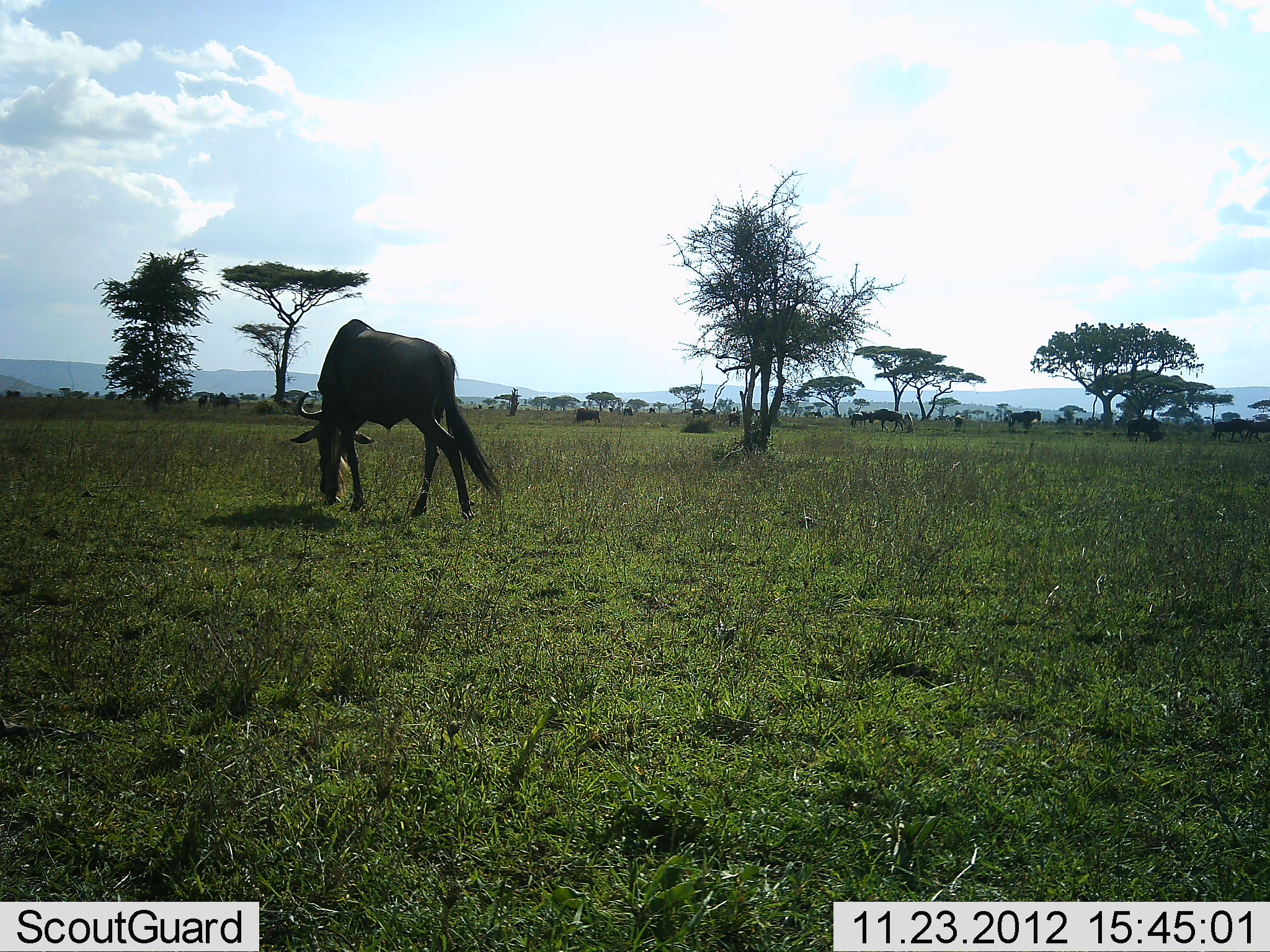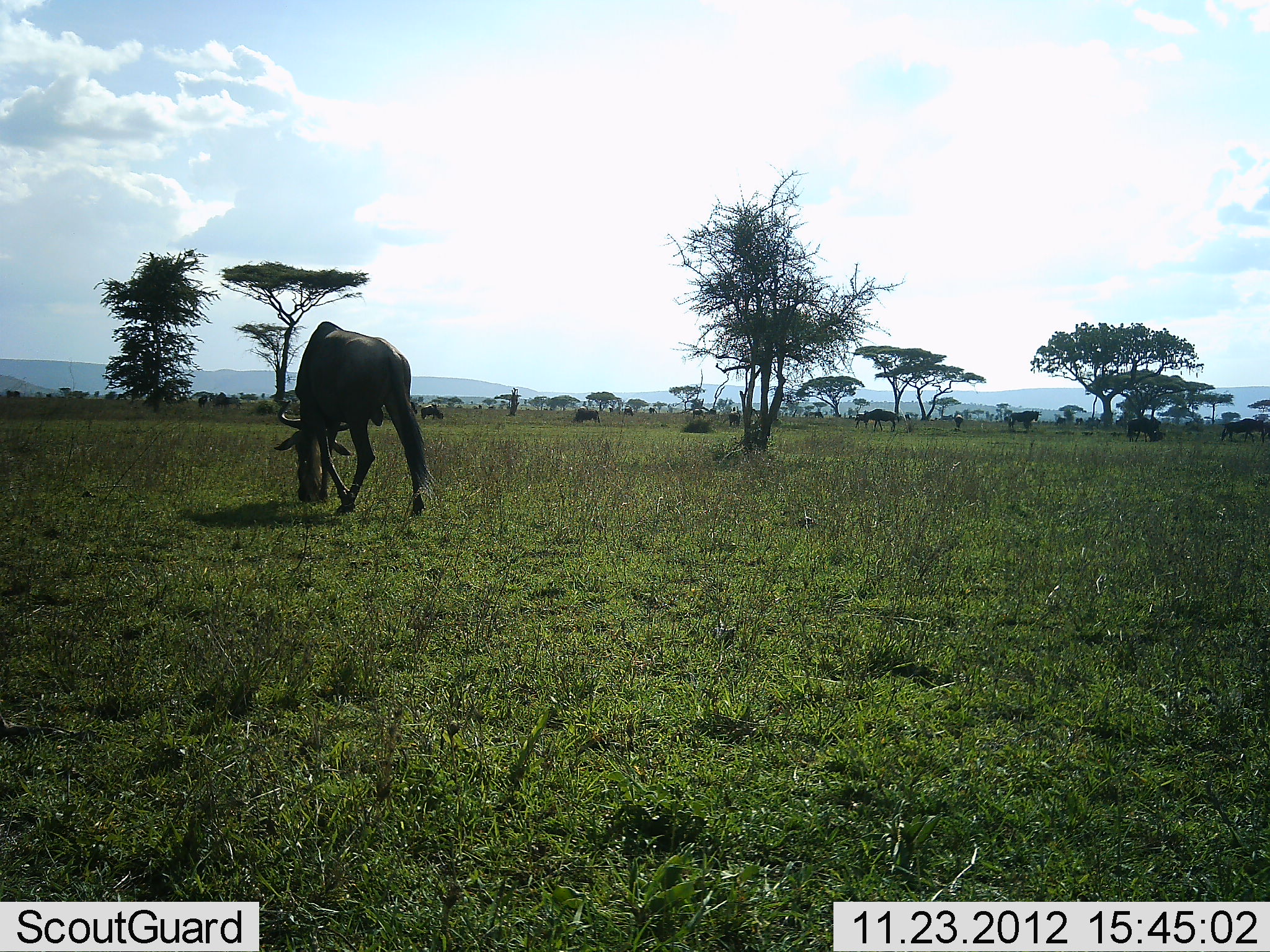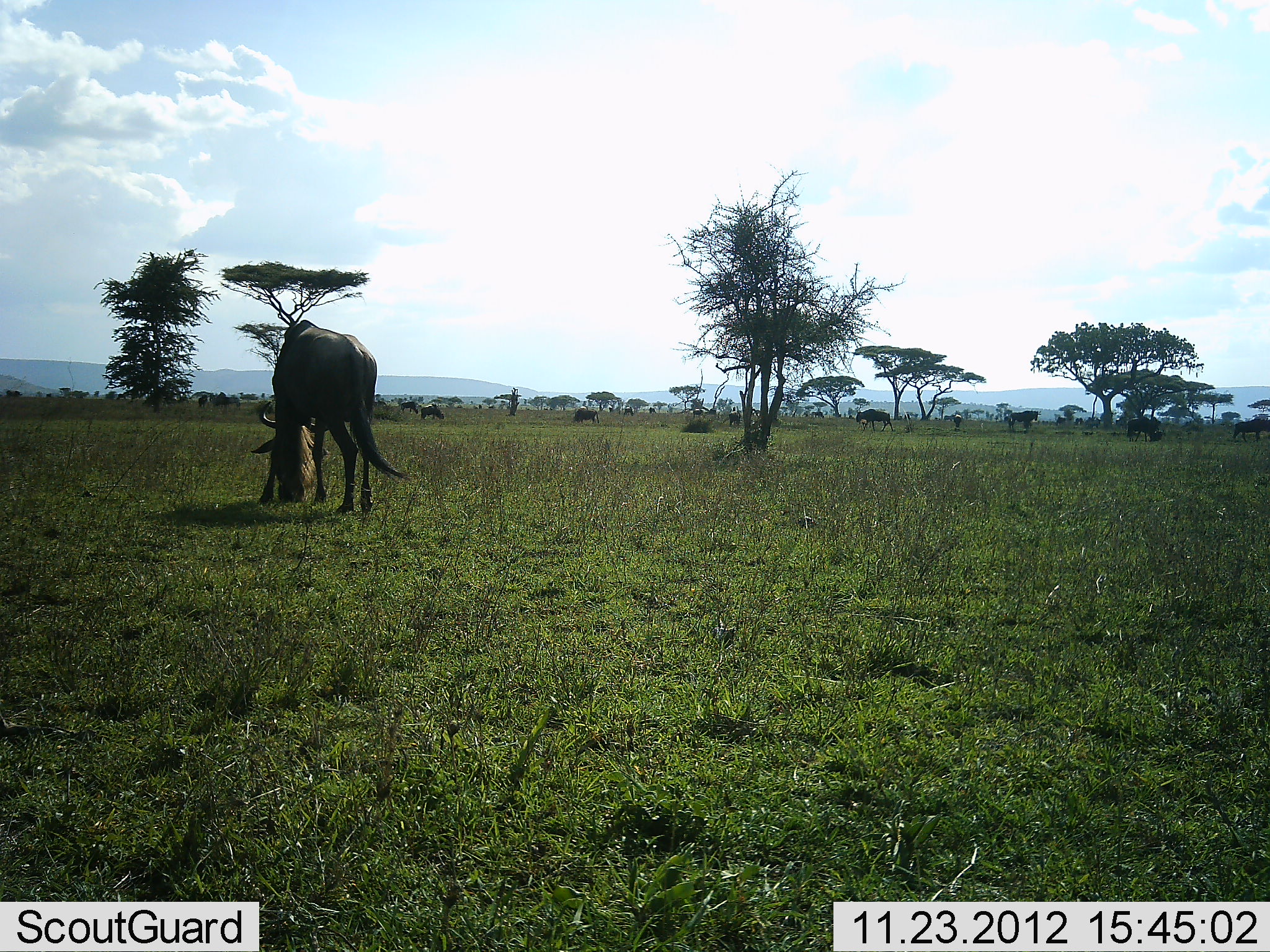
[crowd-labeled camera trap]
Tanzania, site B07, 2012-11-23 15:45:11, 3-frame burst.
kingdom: Animalia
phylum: Chordata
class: Mammalia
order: Artiodactyla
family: Bovidae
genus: Connochaetes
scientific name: Connochaetes taurinus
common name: blue wildebeest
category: wildebeest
Wildebeest (blue wildebeest) (Connochaetes taurinus), count 11-50. Behavior (volunteer vote fractions): standing 30%, resting 0%, moving 60%, interacting 0%. Young present (vote fraction): 0%. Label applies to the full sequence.